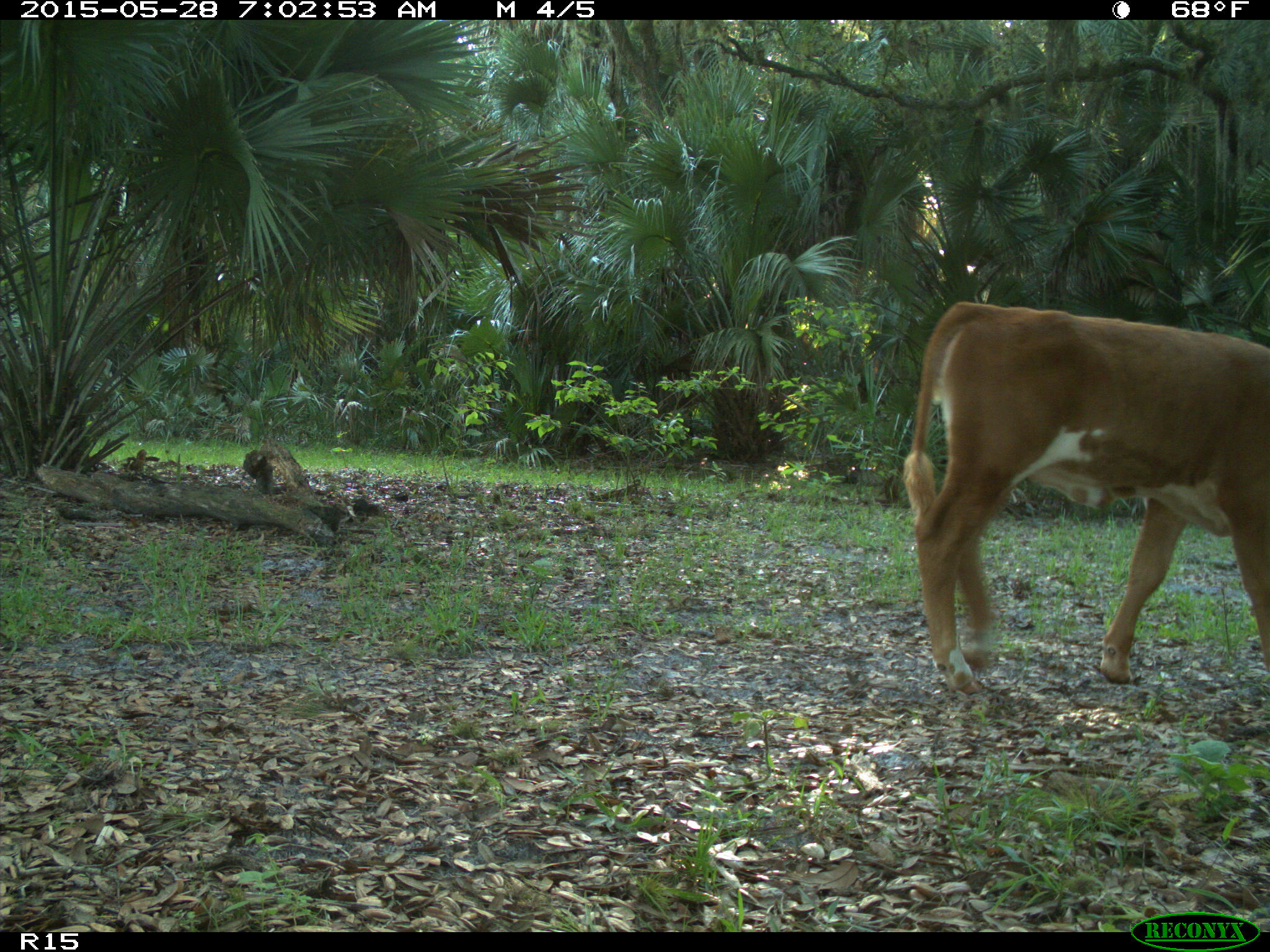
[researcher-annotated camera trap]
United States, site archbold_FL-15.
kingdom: Animalia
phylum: Chordata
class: Mammalia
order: Artiodactyla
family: Bovidae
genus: Bos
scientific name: Bos taurus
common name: domestic cow